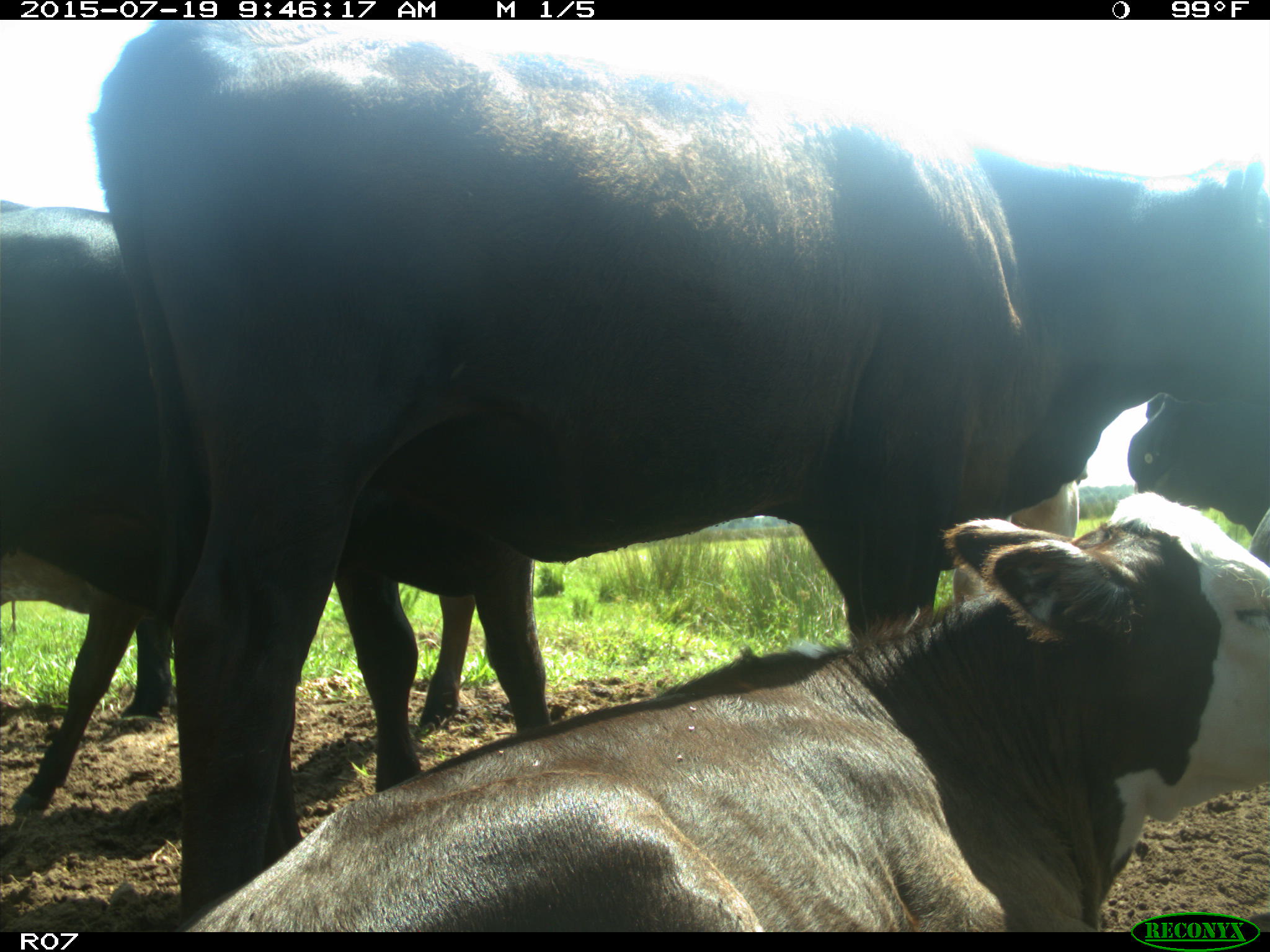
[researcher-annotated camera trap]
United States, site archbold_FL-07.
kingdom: Animalia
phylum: Chordata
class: Mammalia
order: Artiodactyla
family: Bovidae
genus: Bos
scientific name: Bos taurus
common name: domestic cow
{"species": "Bos taurus (domestic cow)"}